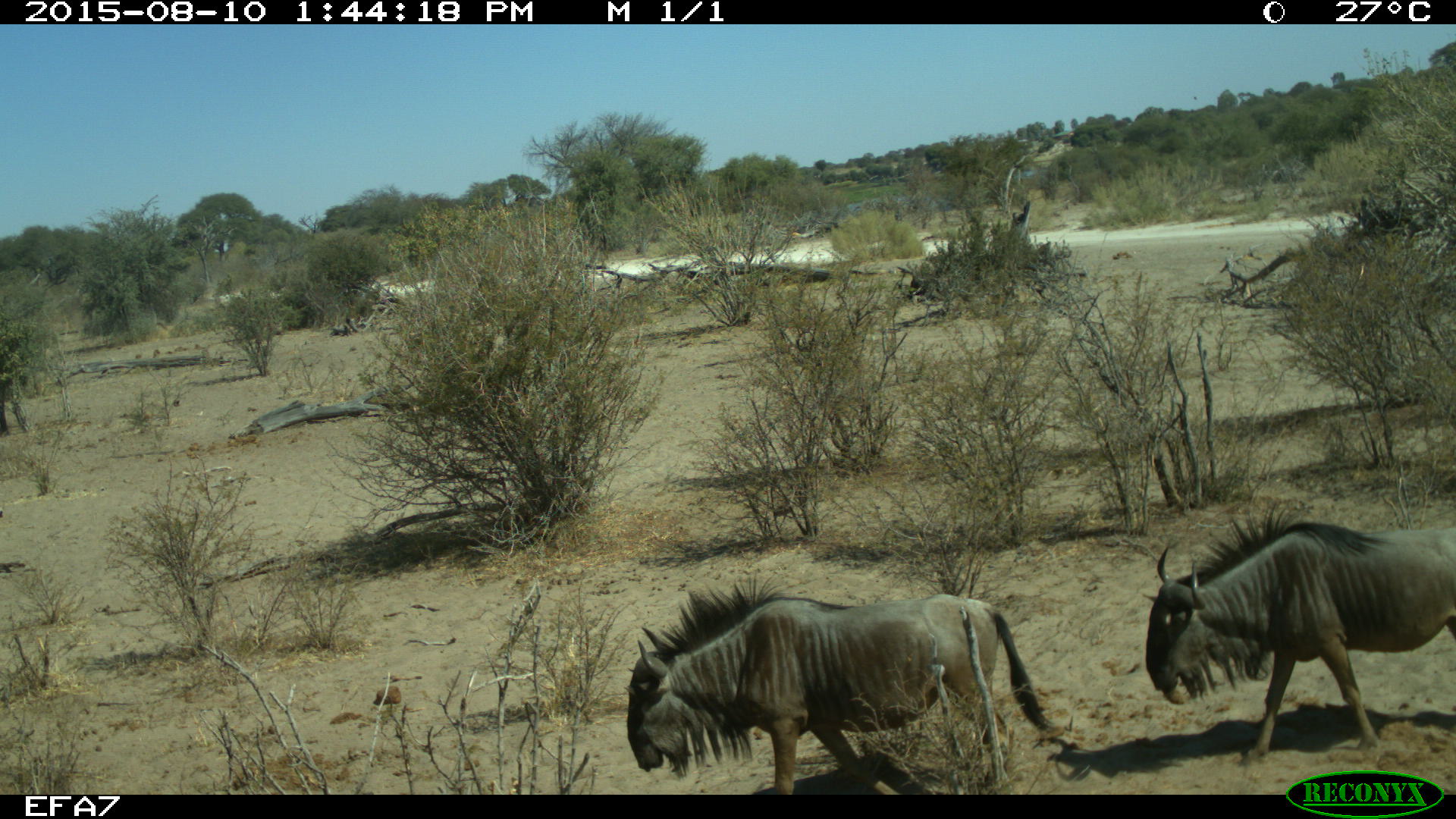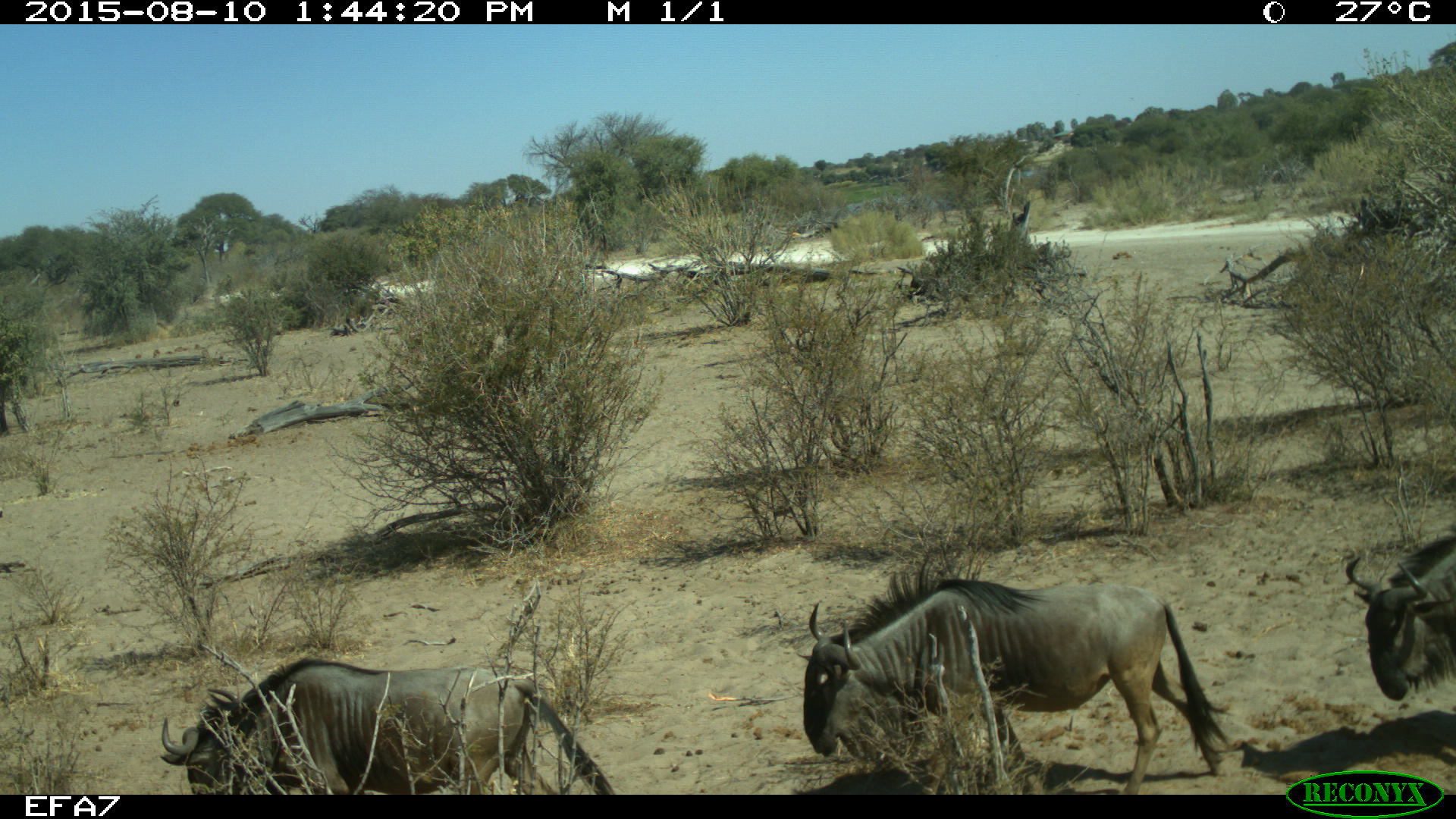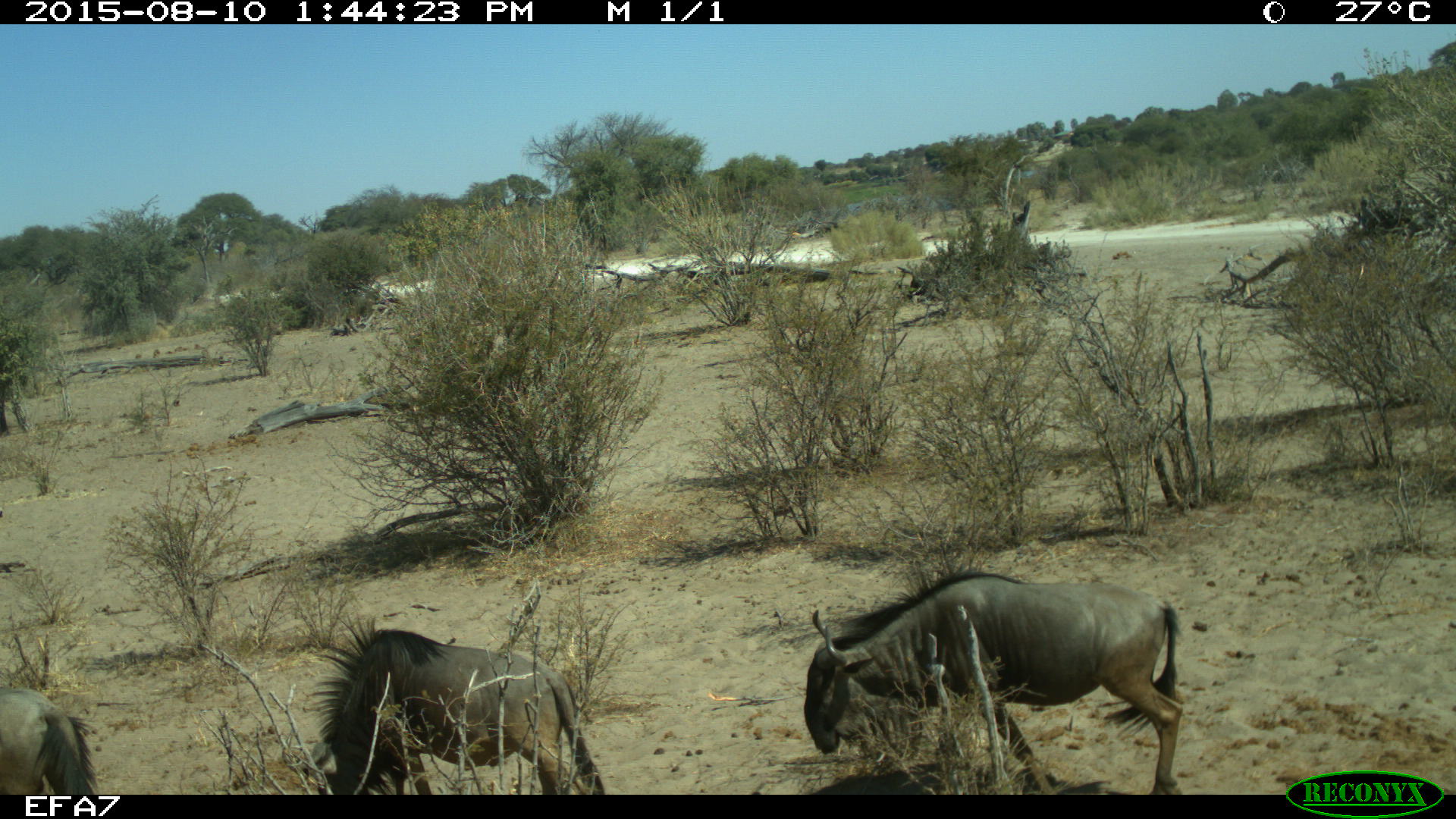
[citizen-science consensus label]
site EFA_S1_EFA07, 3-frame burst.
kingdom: Animalia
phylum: Chordata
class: Mammalia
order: Artiodactyla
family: Bovidae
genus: Connochaetes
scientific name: Connochaetes taurinus taurinus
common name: blue wildebeest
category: wildebeestblue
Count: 3.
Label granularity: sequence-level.